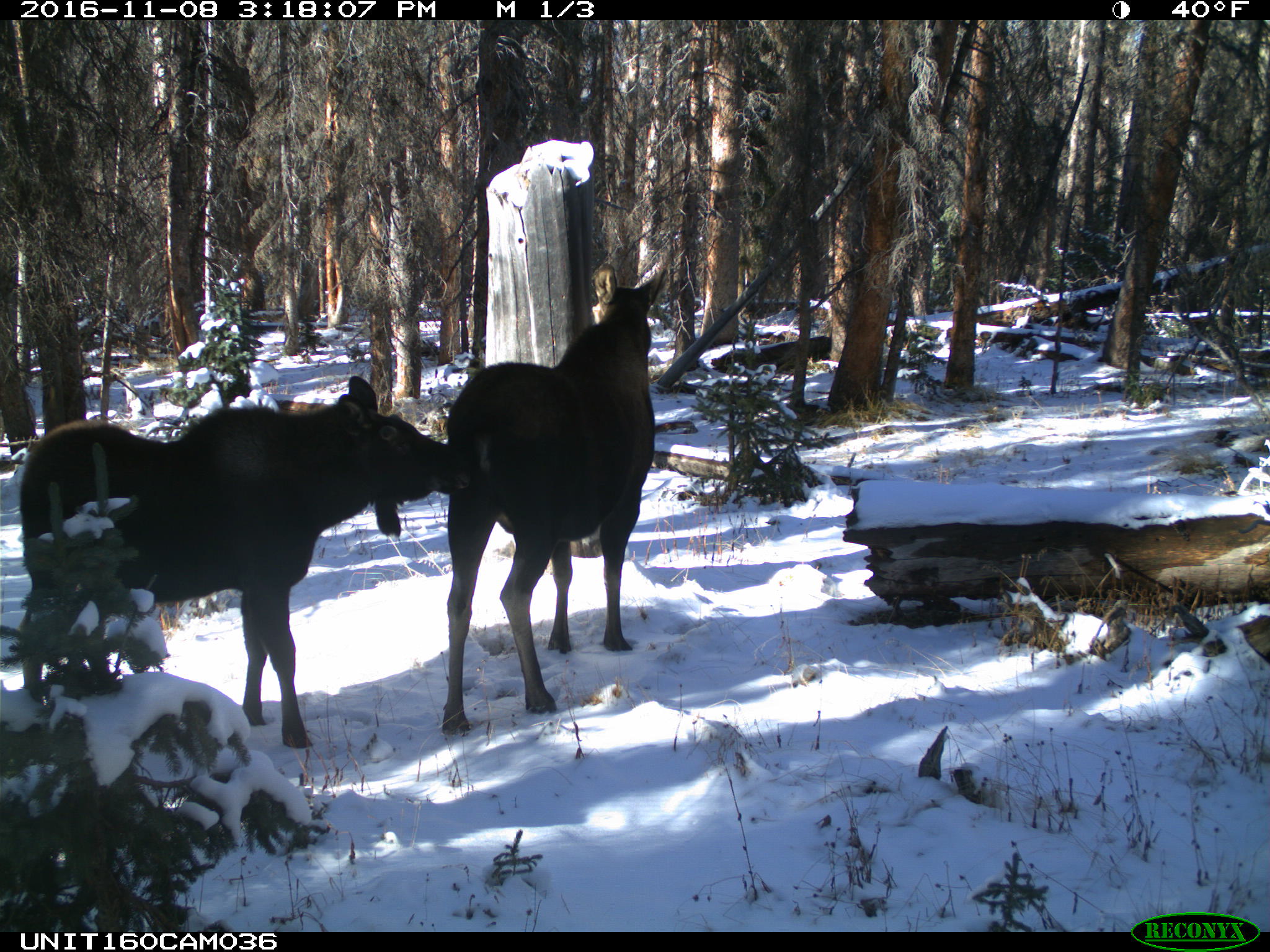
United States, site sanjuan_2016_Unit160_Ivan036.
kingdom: Animalia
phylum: Chordata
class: Mammalia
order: Artiodactyla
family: Cervidae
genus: Alces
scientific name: Alces alces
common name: moose